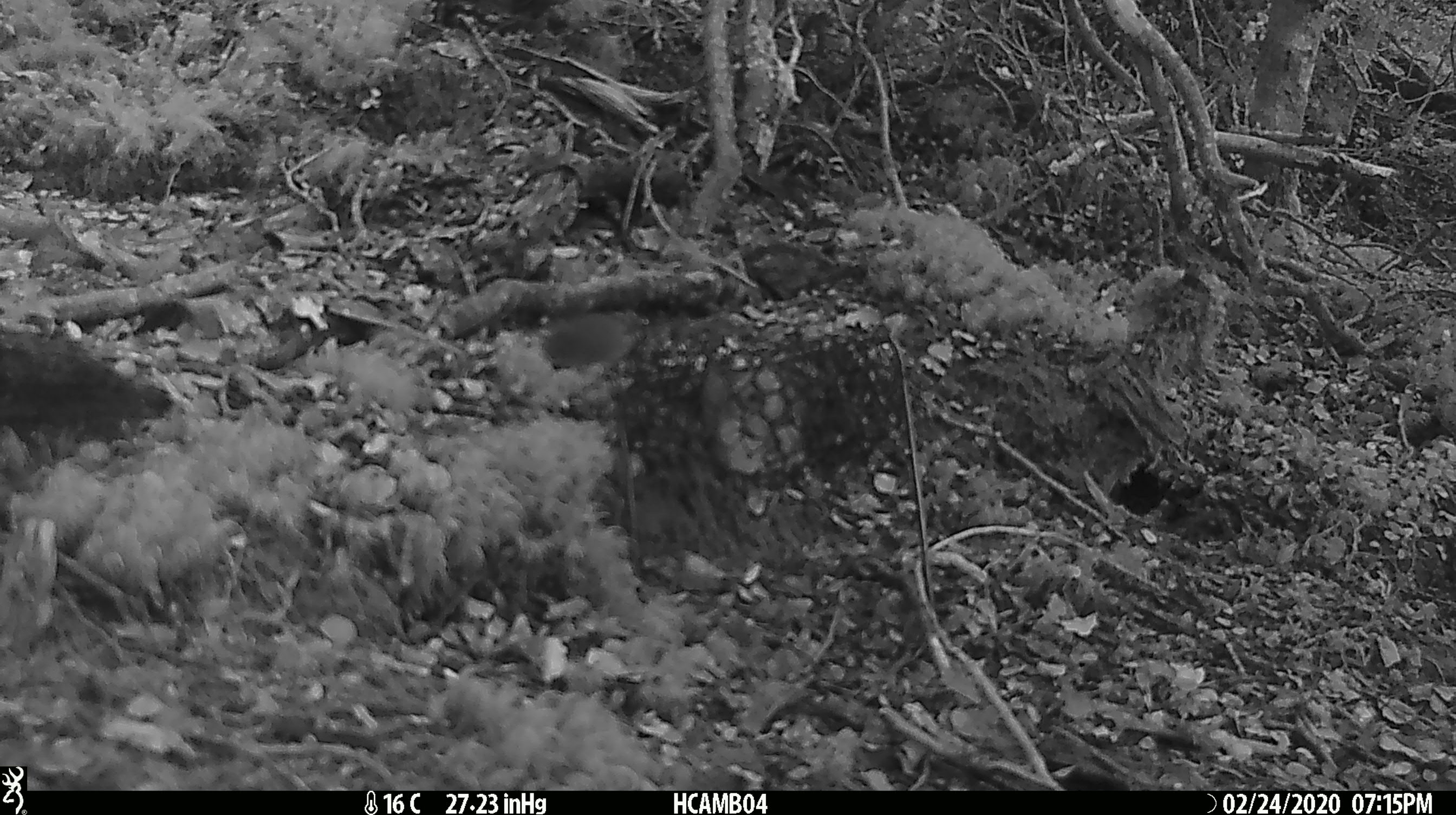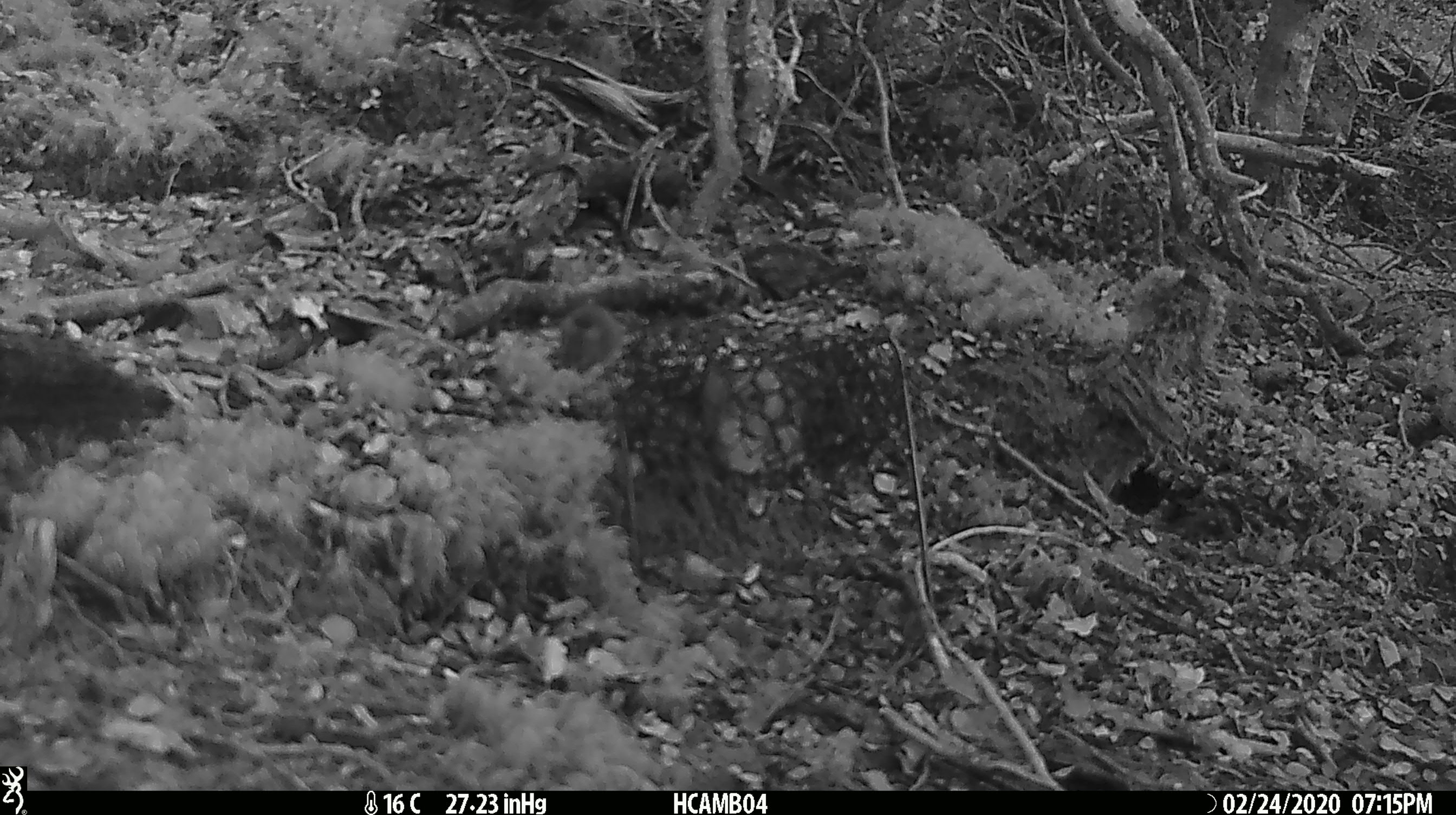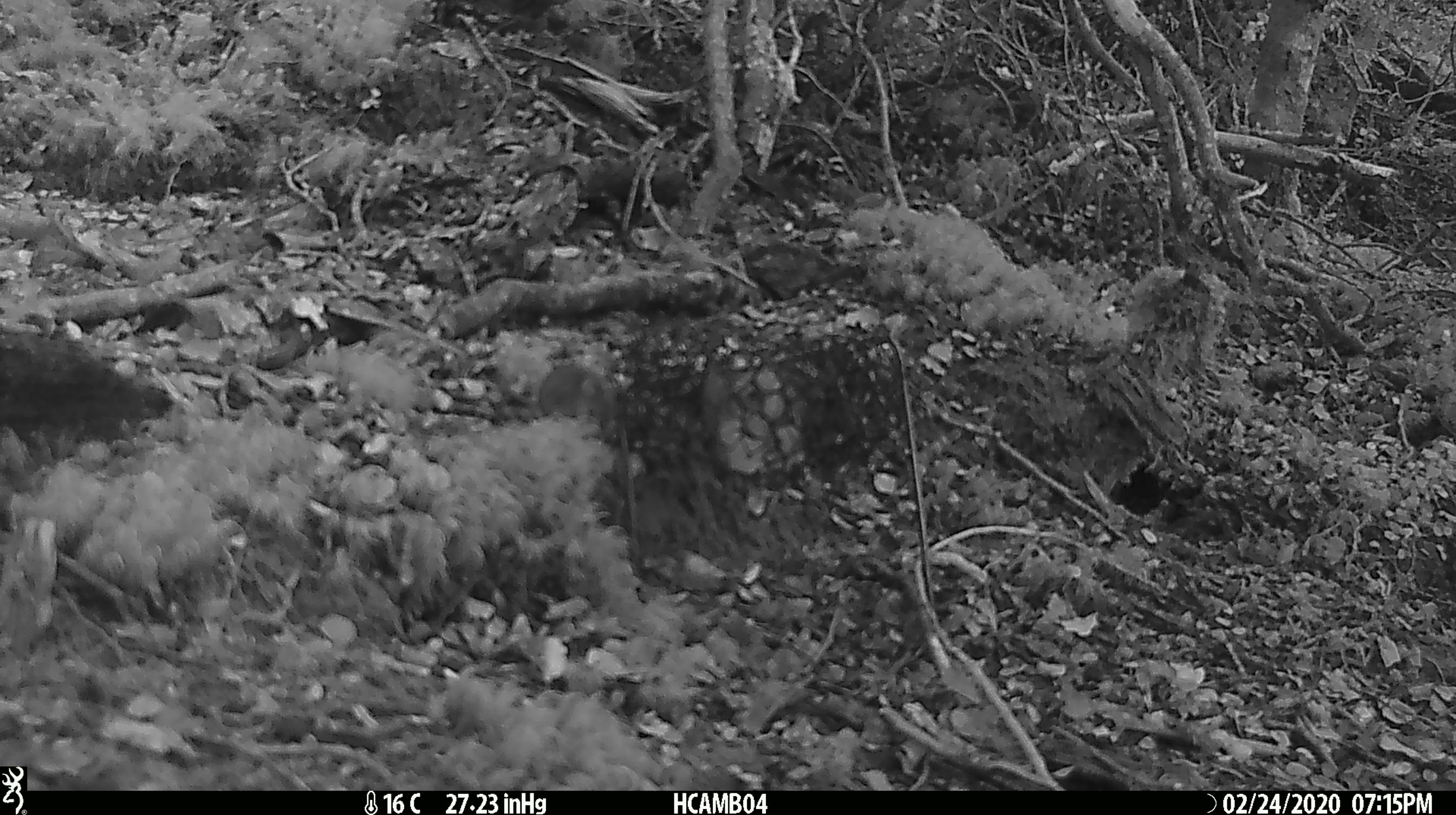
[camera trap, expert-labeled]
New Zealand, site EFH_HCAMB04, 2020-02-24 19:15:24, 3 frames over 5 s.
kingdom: Animalia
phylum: Chordata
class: Mammalia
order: Rodentia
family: Muridae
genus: Mus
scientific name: Mus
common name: mouse